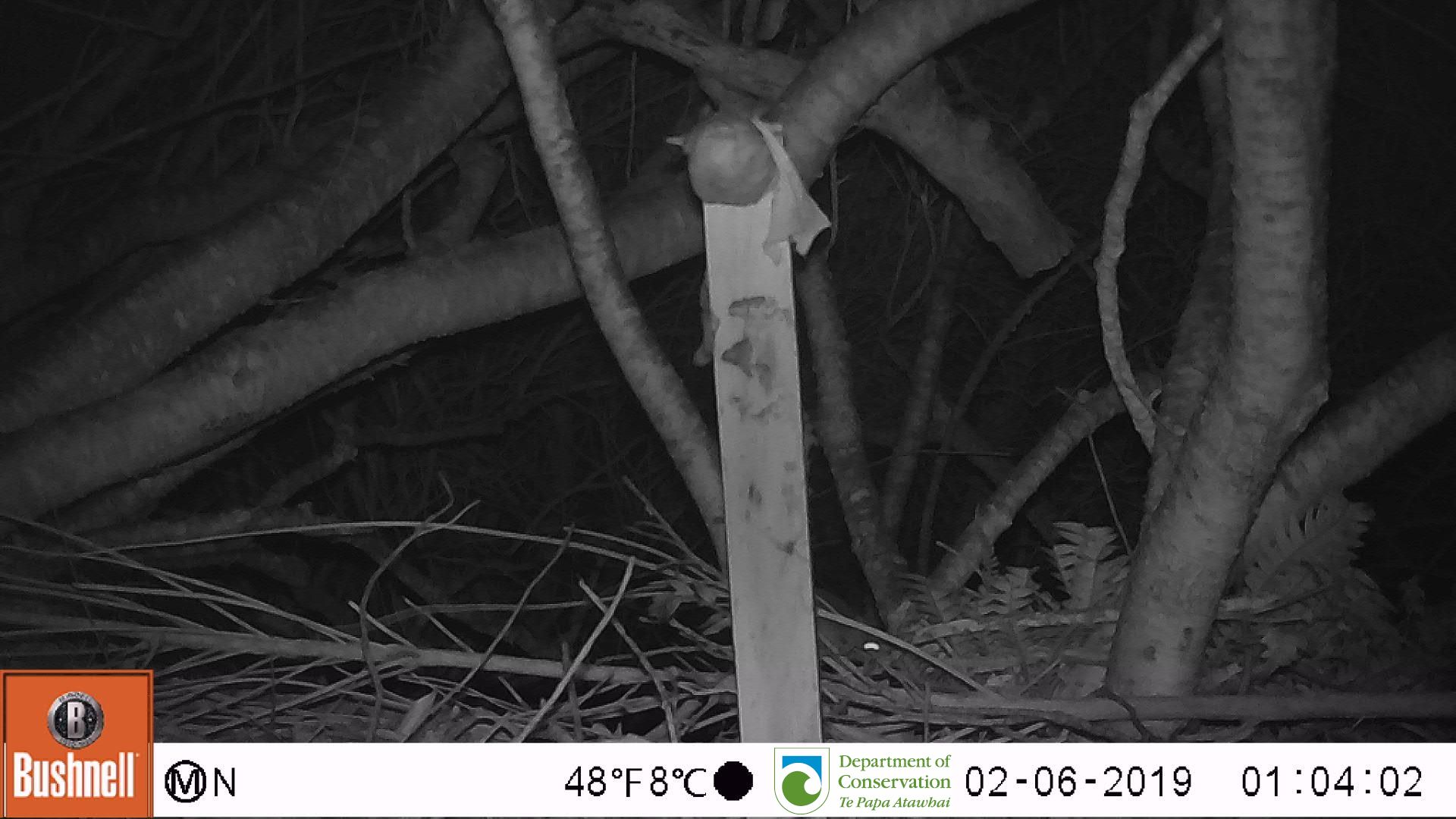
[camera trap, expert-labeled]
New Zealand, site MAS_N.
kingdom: Animalia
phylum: Chordata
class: Mammalia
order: Rodentia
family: Muridae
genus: Mus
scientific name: Mus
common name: mouse